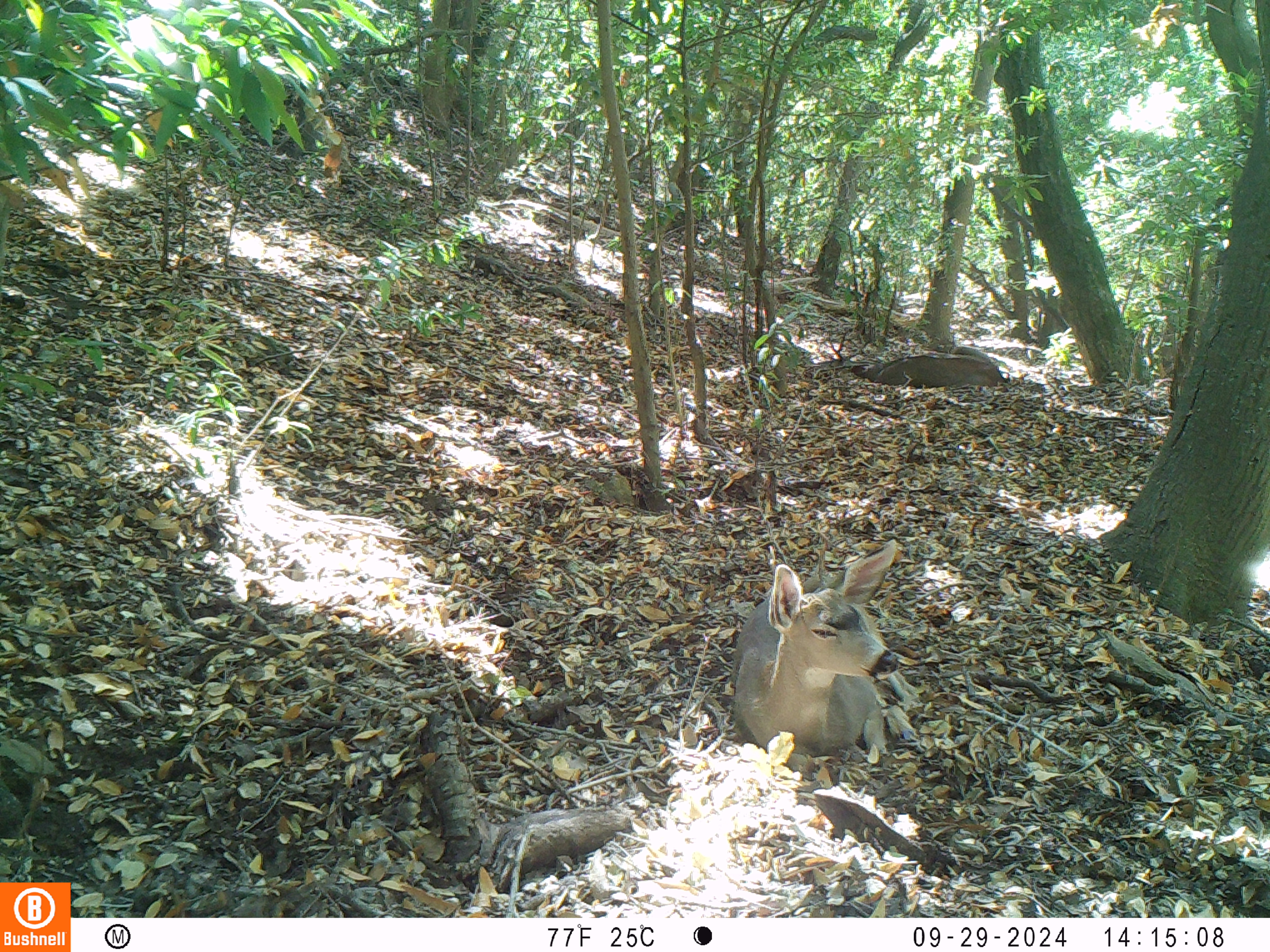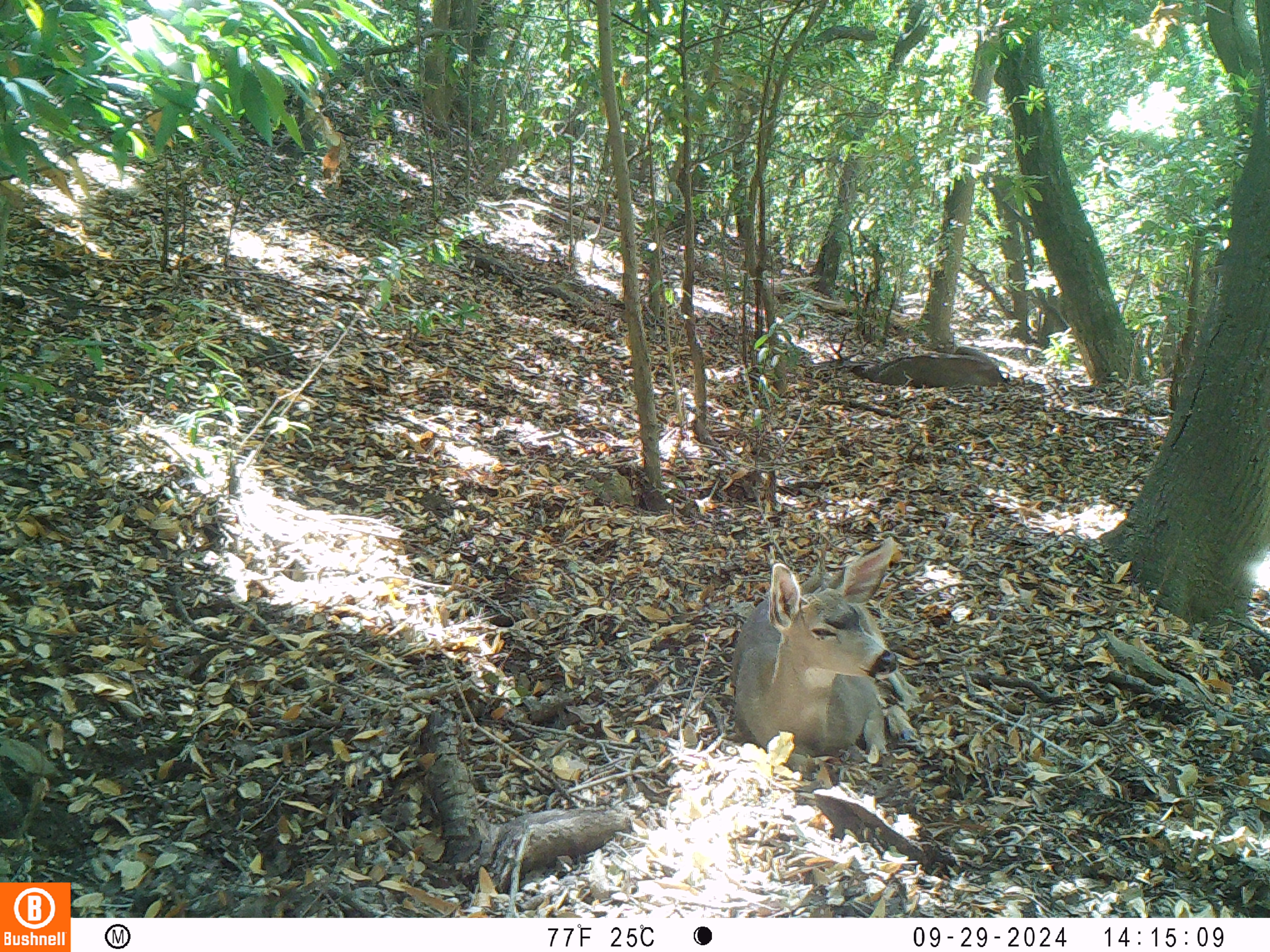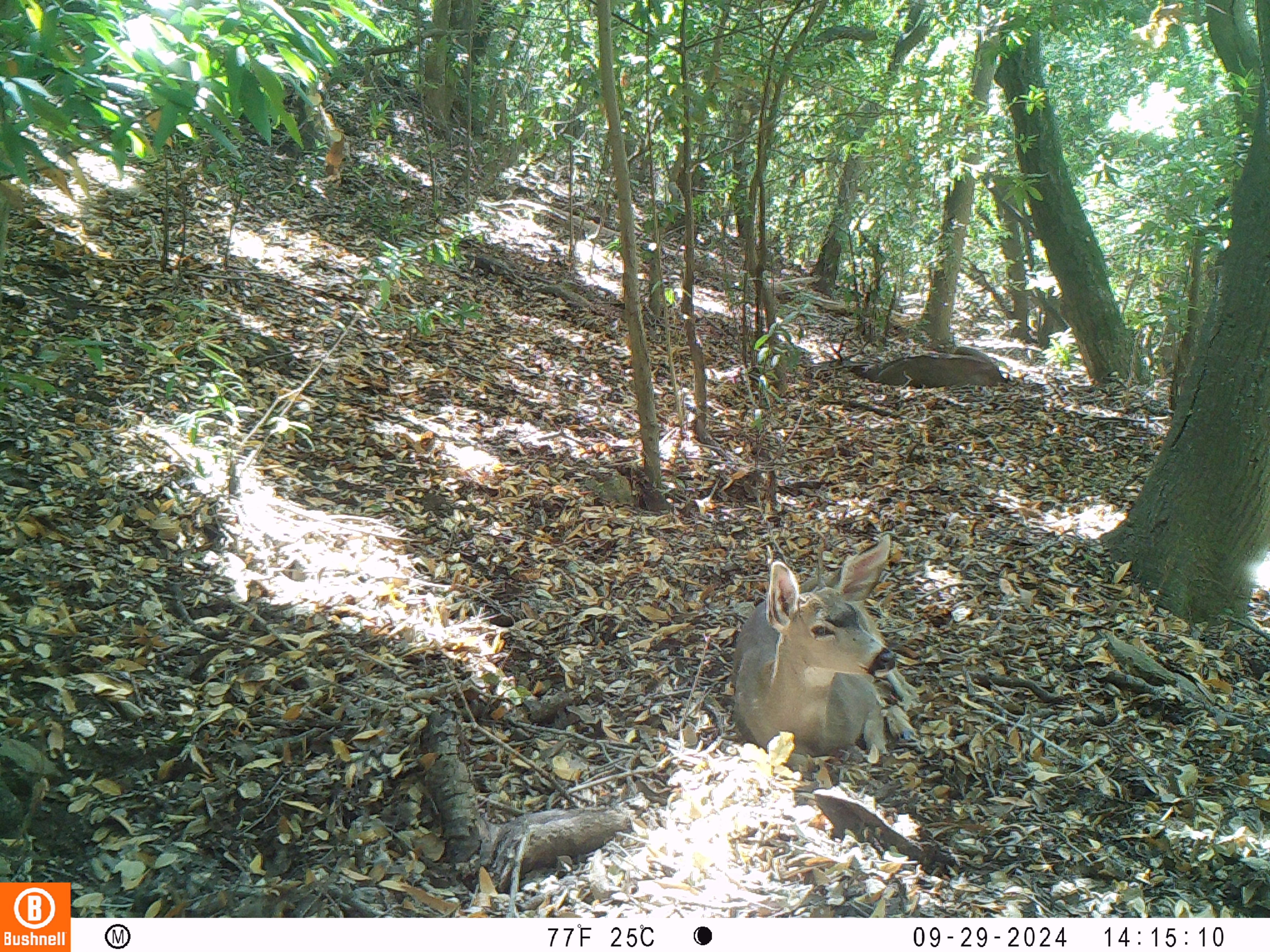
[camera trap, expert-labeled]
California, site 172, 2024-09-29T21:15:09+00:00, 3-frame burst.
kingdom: Animalia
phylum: Chordata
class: Mammalia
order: Artiodactyla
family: Cervidae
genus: Odocoileus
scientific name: Odocoileus hemionus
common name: mule deer